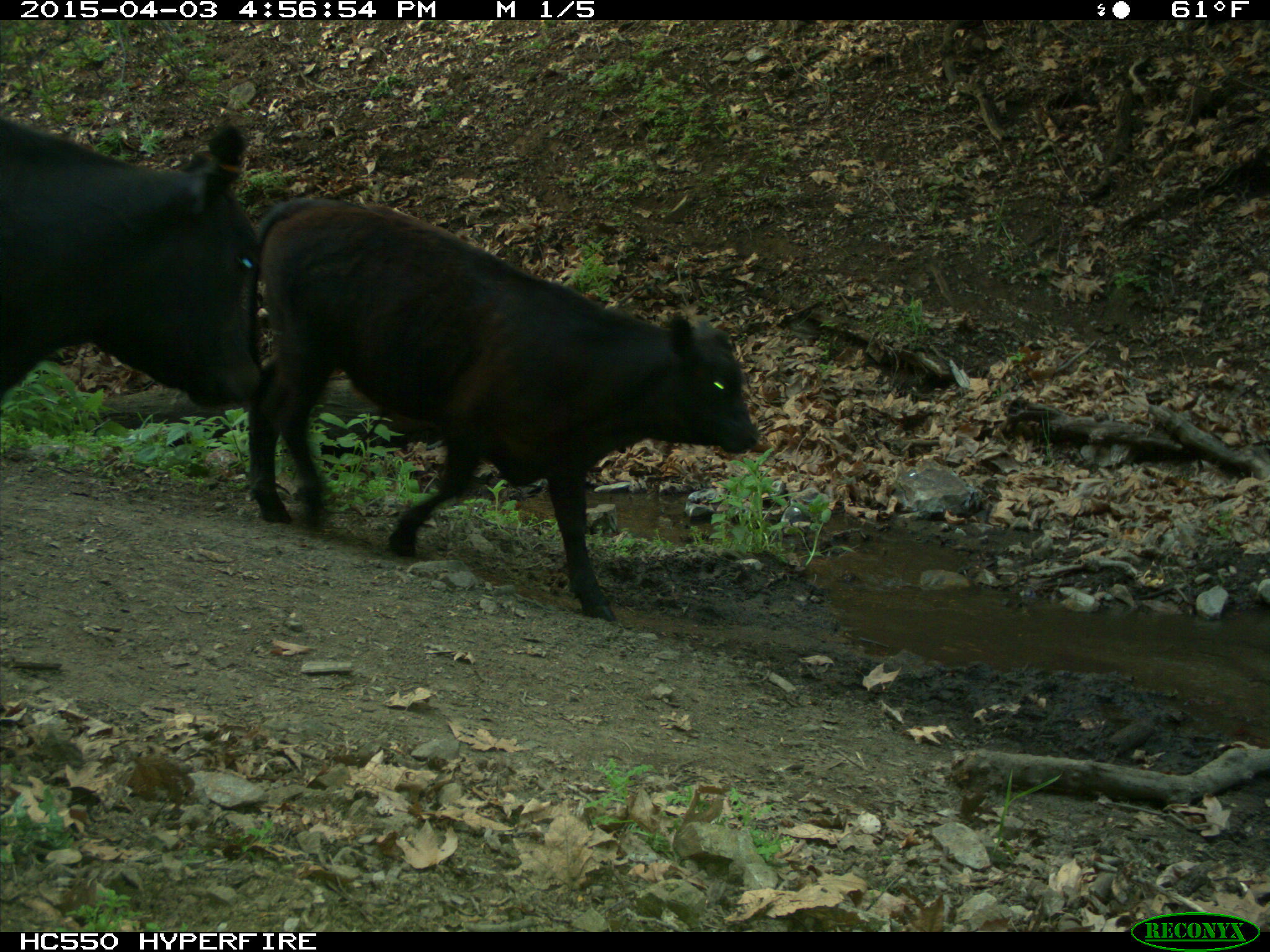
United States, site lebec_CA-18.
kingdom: Animalia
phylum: Chordata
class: Mammalia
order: Artiodactyla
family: Bovidae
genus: Bos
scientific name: Bos taurus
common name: domestic cow